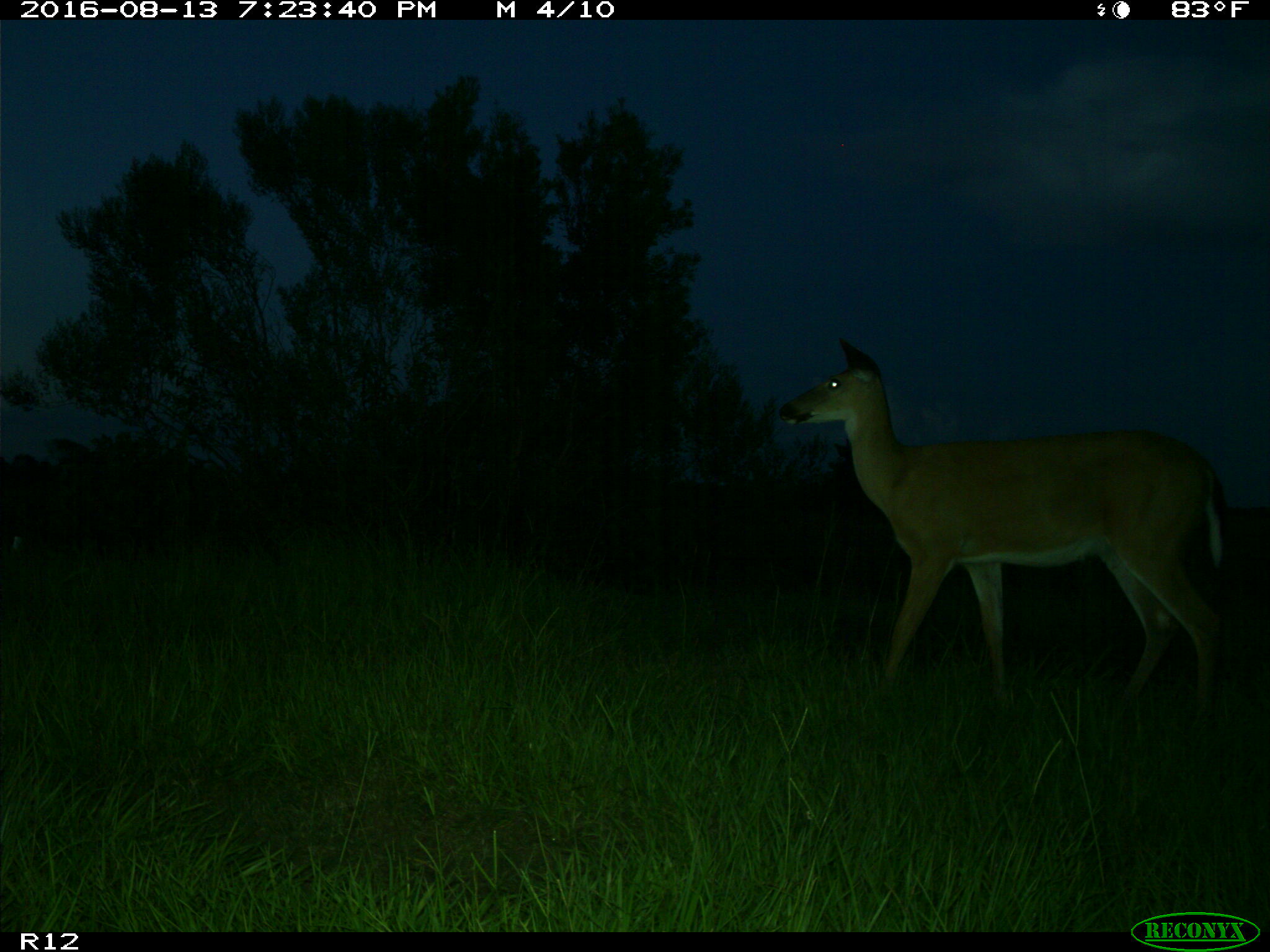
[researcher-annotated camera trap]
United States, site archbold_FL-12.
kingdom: Animalia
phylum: Chordata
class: Mammalia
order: Artiodactyla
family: Cervidae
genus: Odocoileus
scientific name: Odocoileus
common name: deer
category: unidentified deer